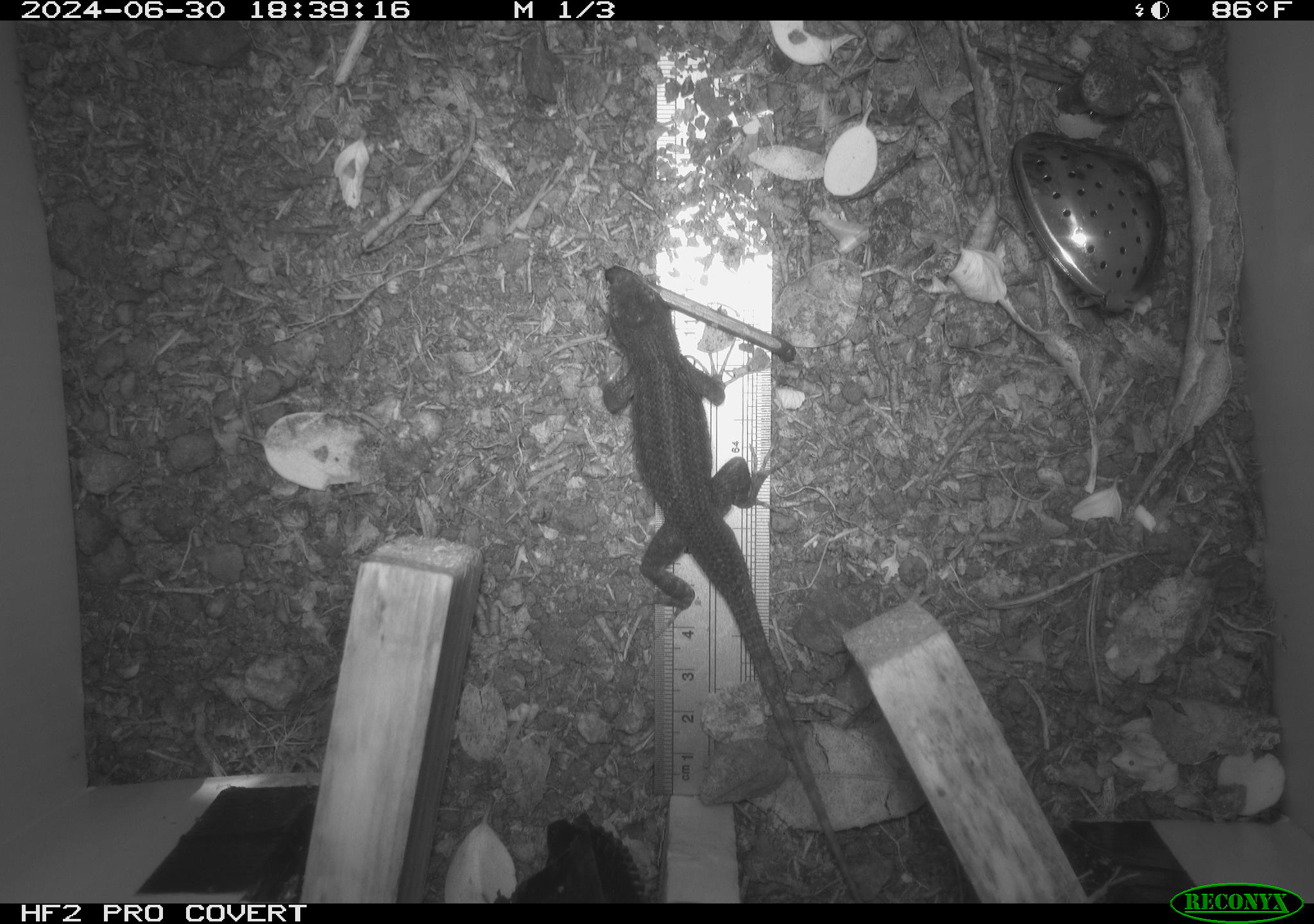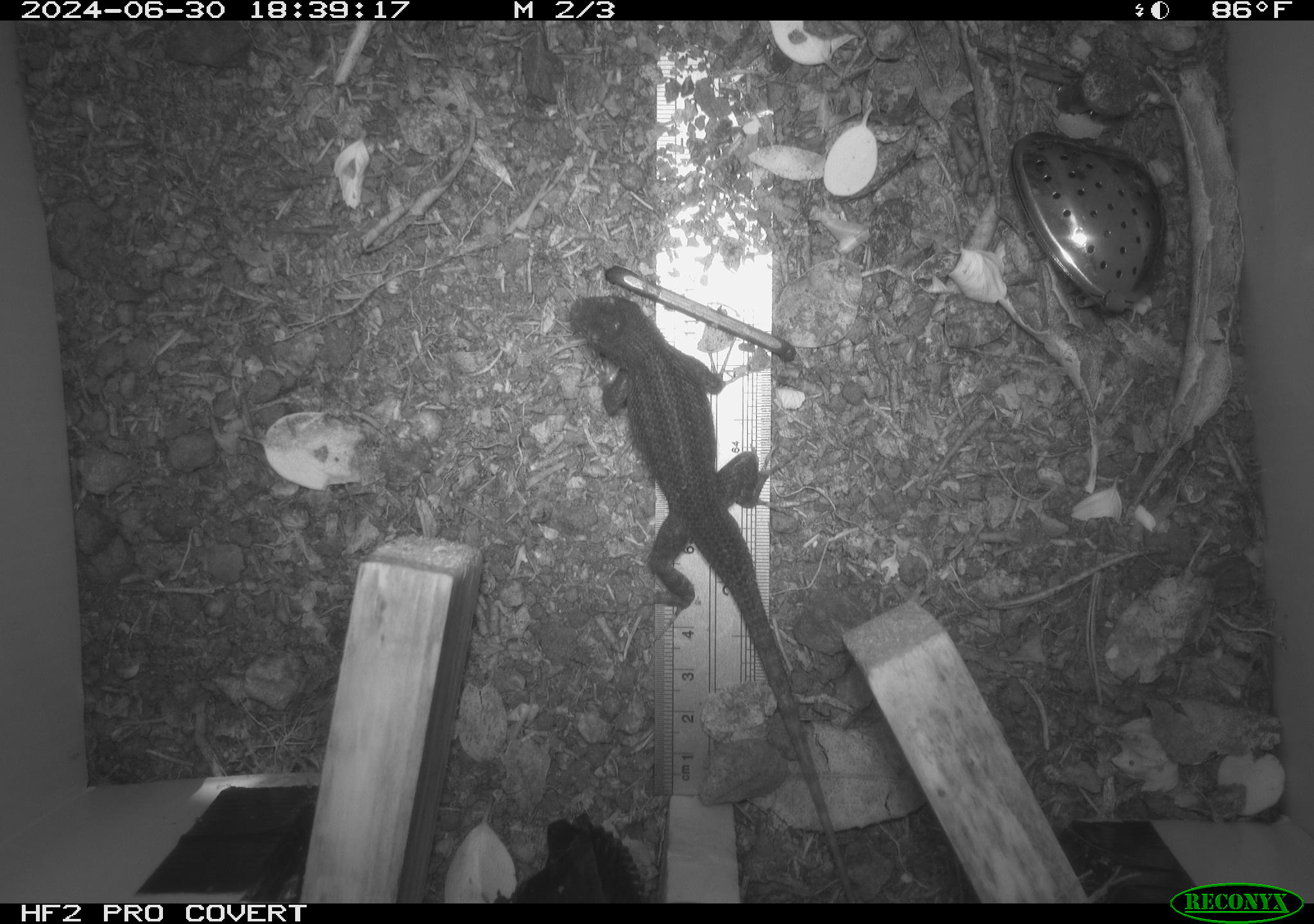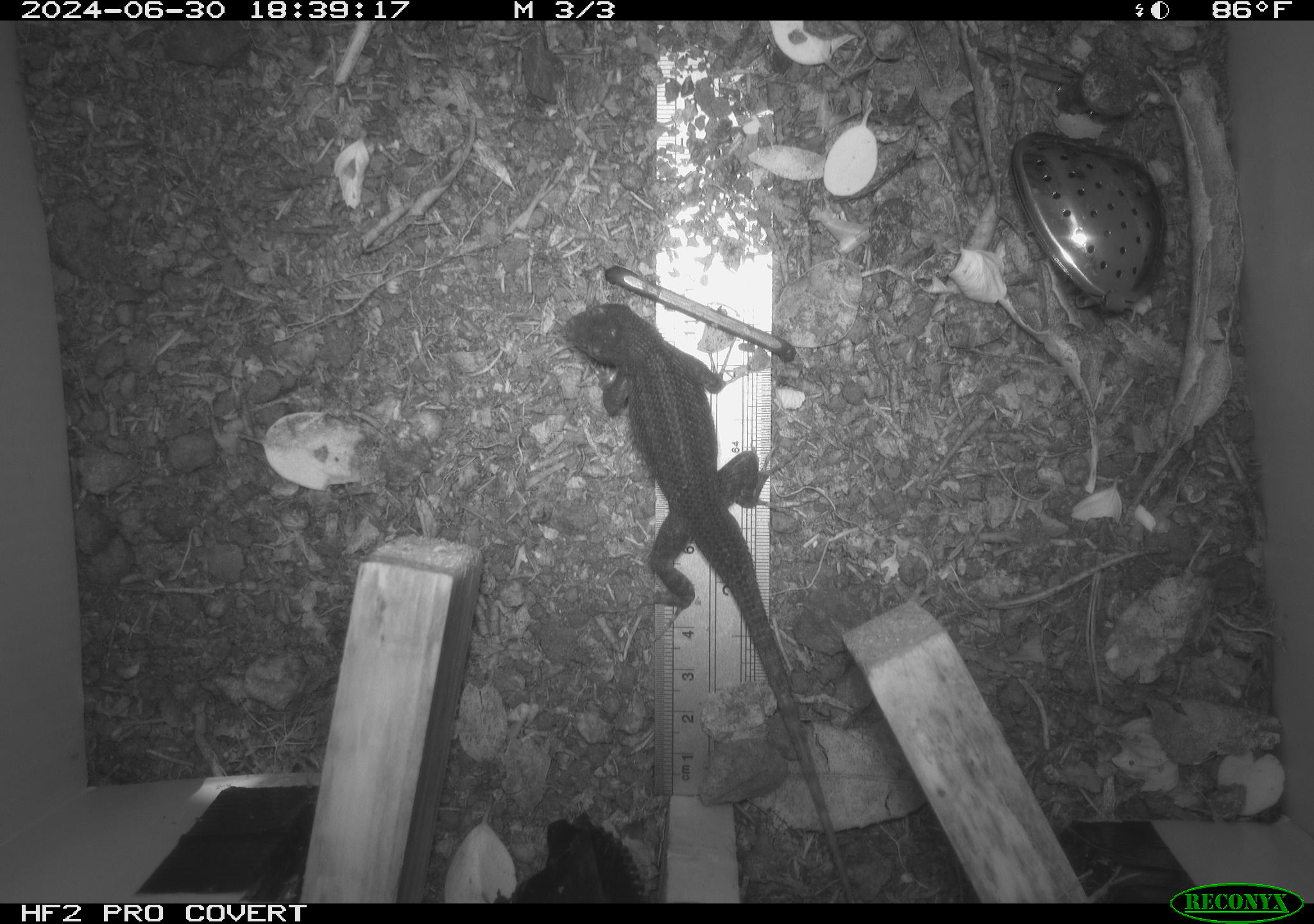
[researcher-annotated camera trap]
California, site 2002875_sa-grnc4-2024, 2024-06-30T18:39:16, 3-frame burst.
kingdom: Animalia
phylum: Chordata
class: Reptilia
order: Squamata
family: Phrynosomatidae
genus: Sceloporus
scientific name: Sceloporus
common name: spiny lizards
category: sceloporus species